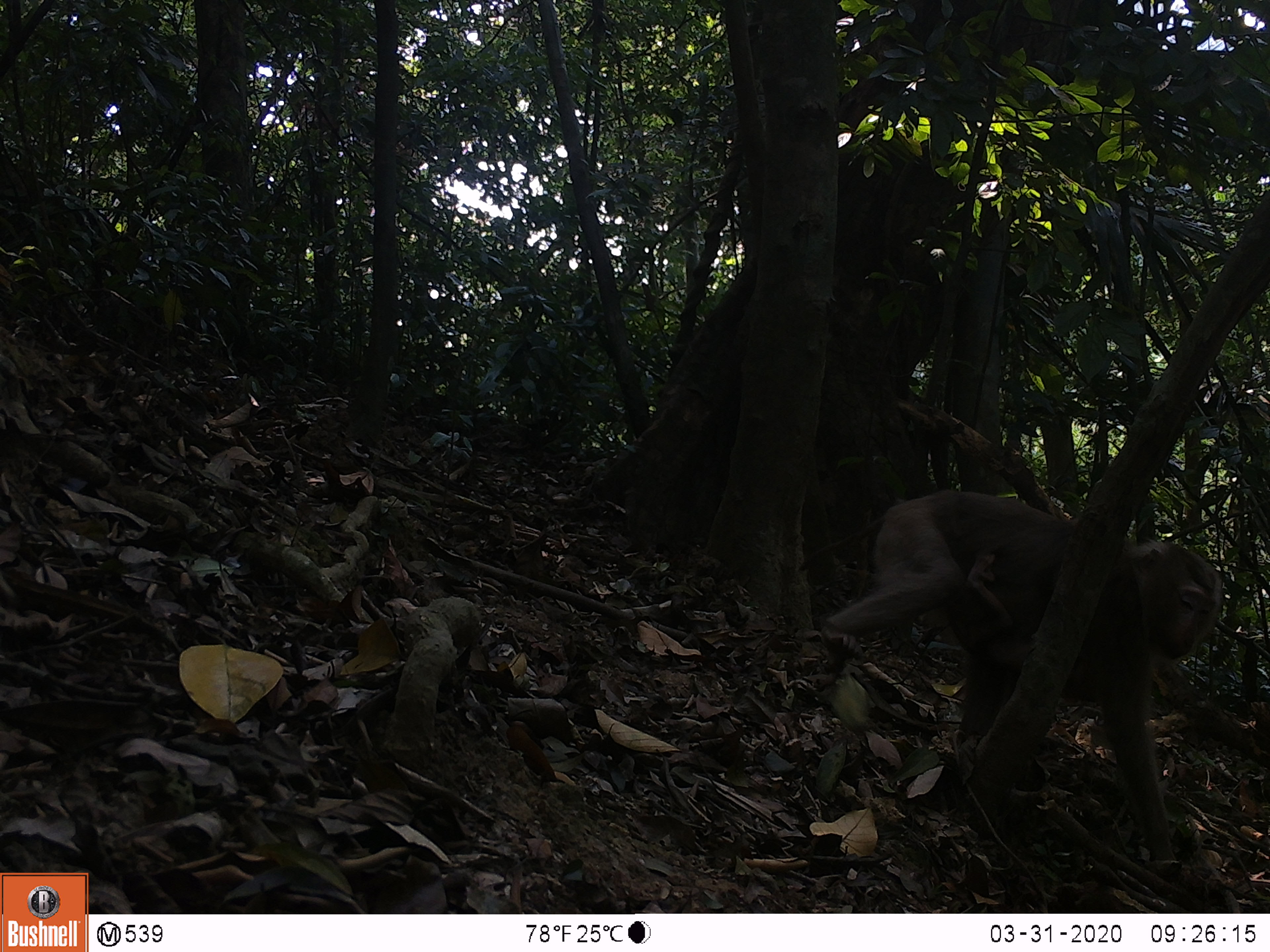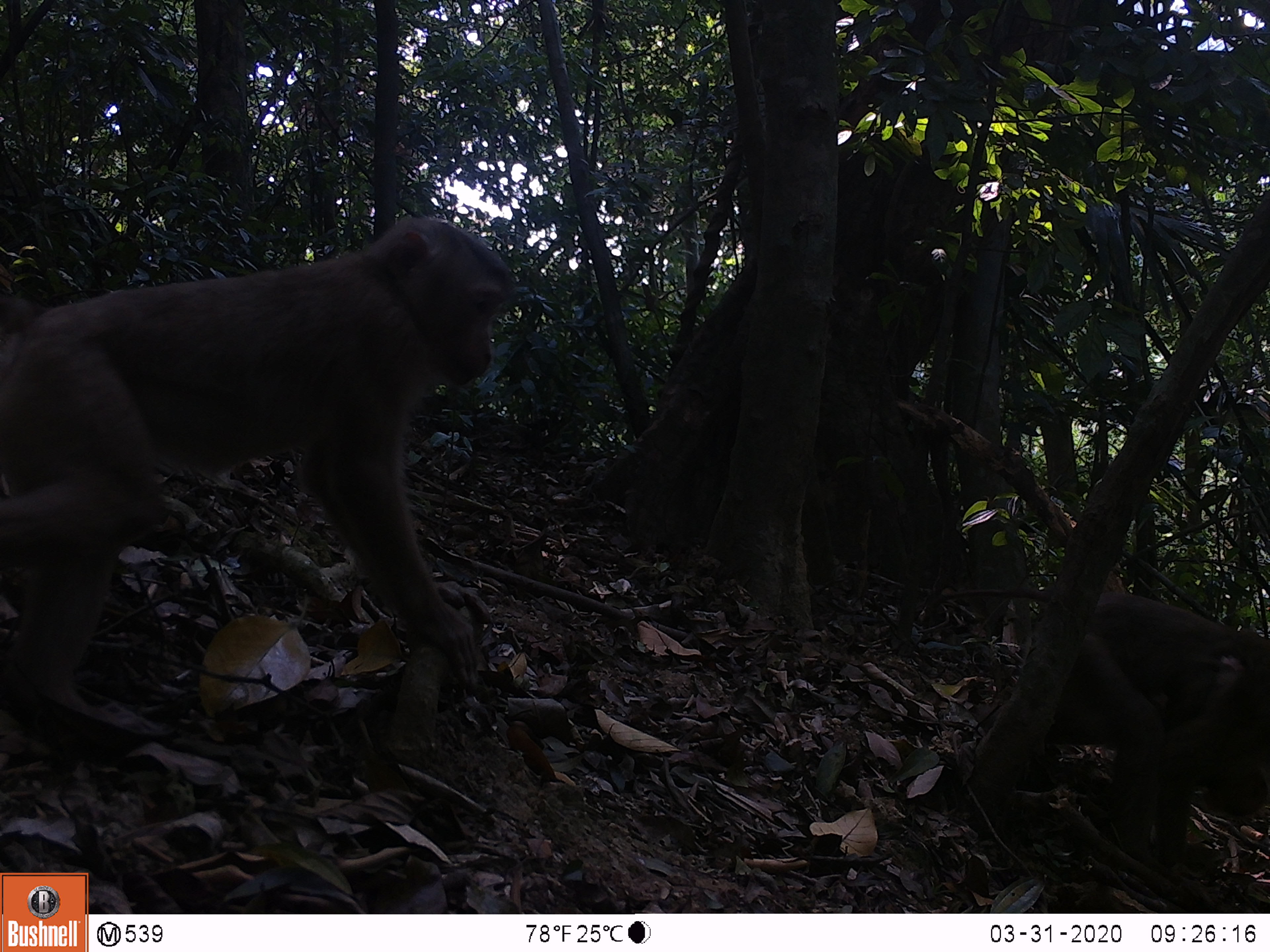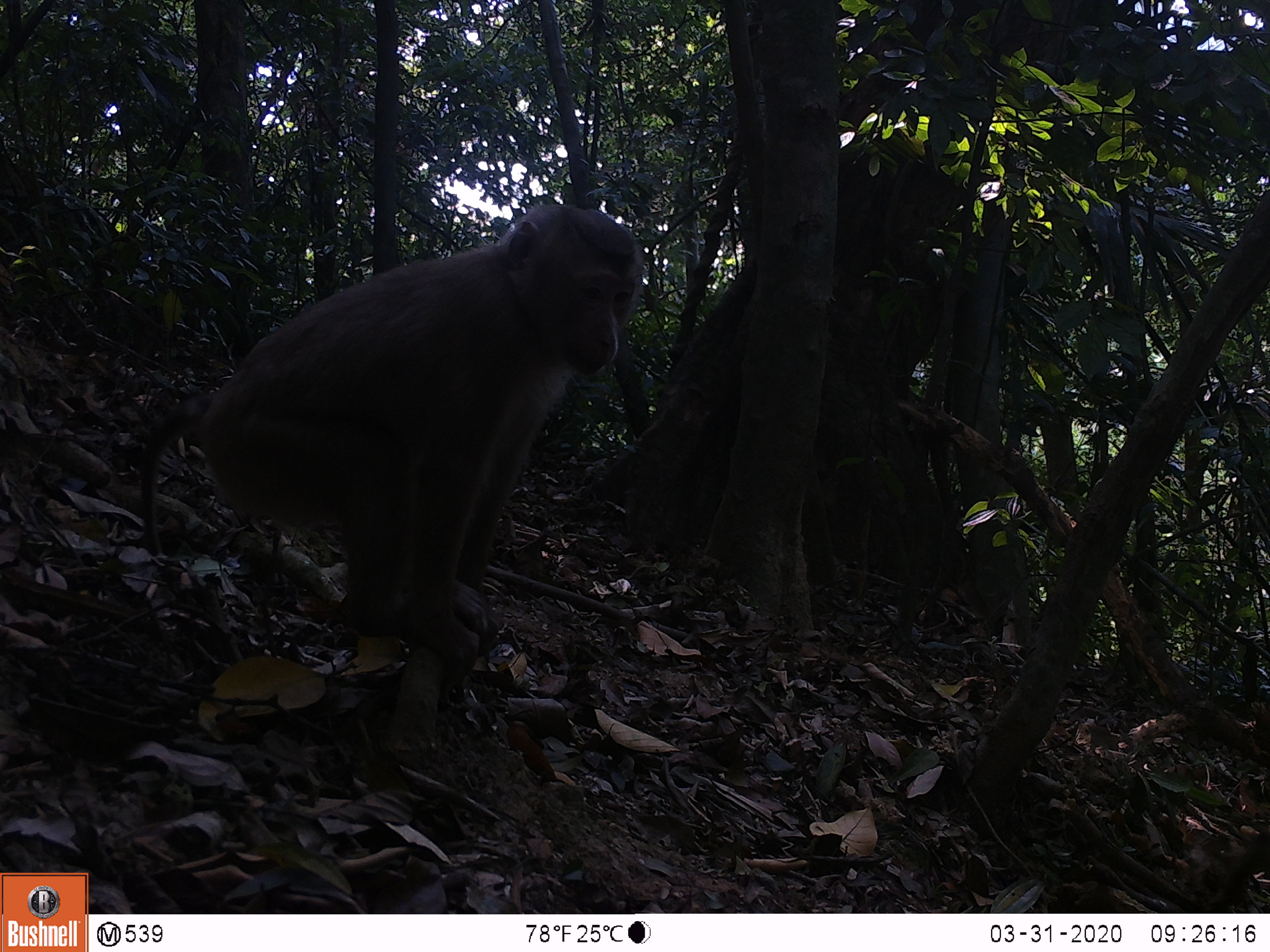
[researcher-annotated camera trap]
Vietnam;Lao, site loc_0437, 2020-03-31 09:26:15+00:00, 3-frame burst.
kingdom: Animalia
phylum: Chordata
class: Mammalia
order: Primates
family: Cercopithecidae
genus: Macaca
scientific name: Macaca nemestrina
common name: pig-tailed macaque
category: pig tailed macaque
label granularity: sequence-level